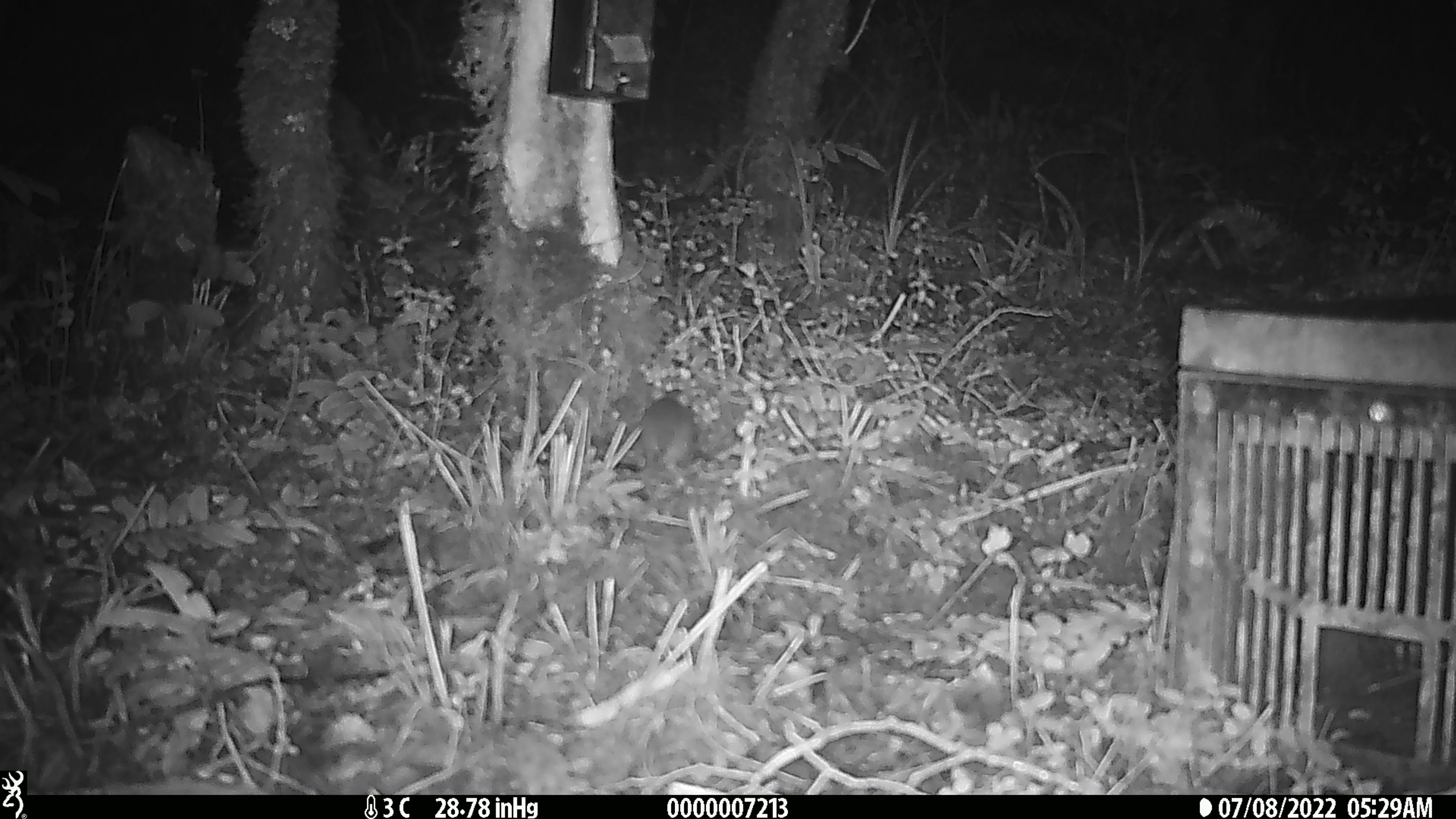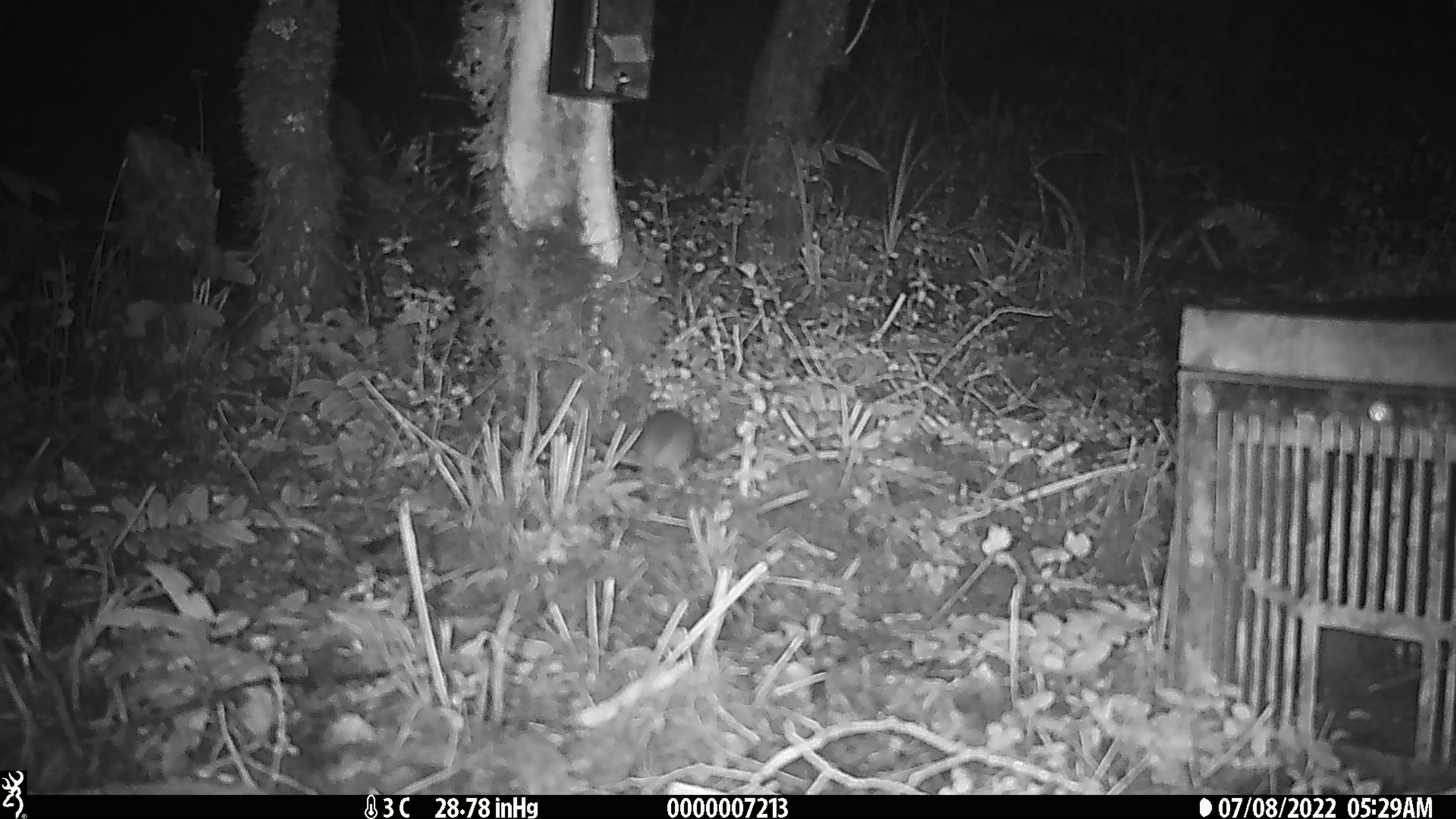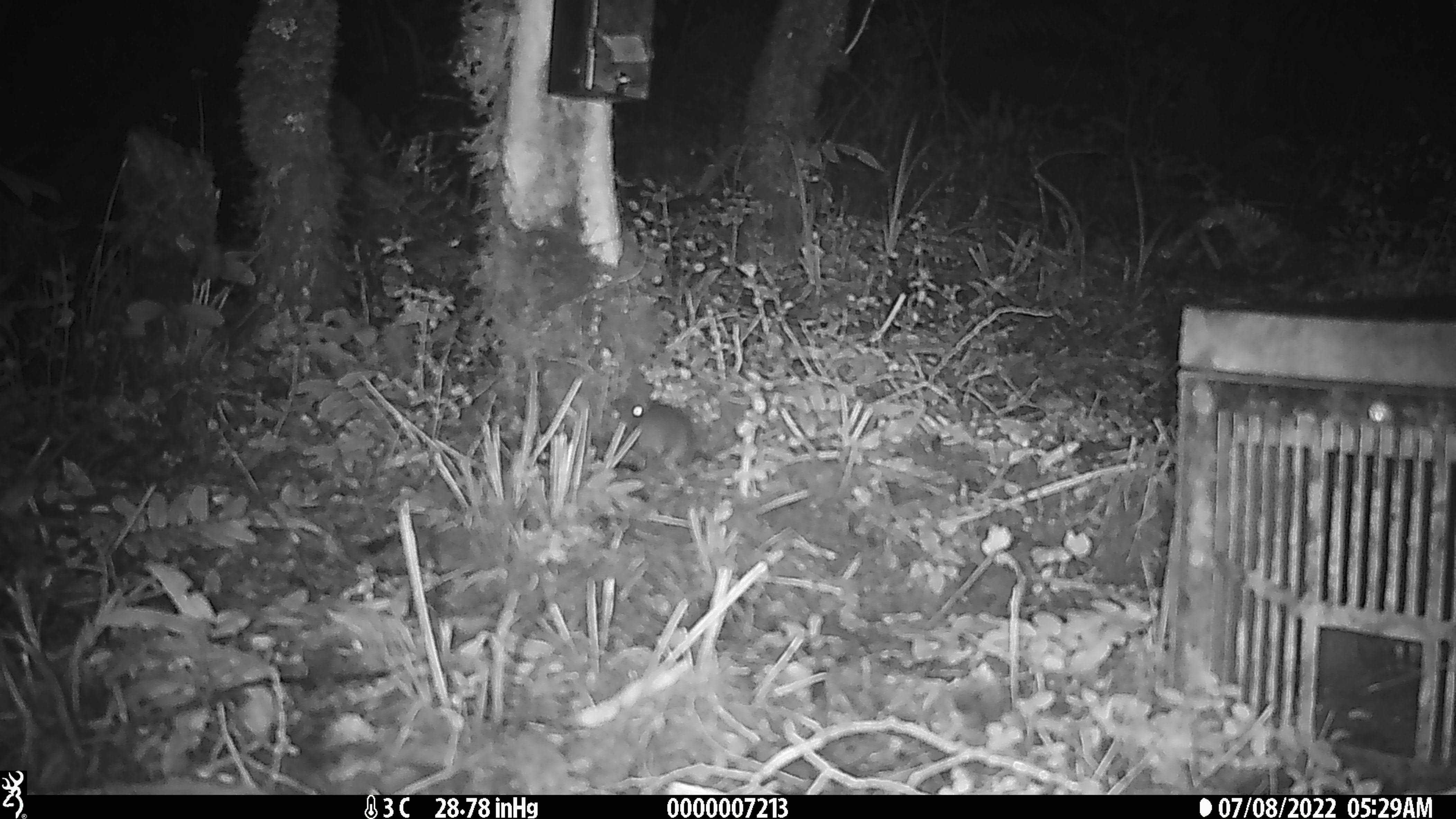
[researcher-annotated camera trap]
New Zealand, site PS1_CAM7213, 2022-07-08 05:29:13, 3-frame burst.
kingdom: Animalia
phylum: Chordata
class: Mammalia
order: Rodentia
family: Muridae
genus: Mus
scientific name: Mus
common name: mouse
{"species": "mouse (Mus)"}